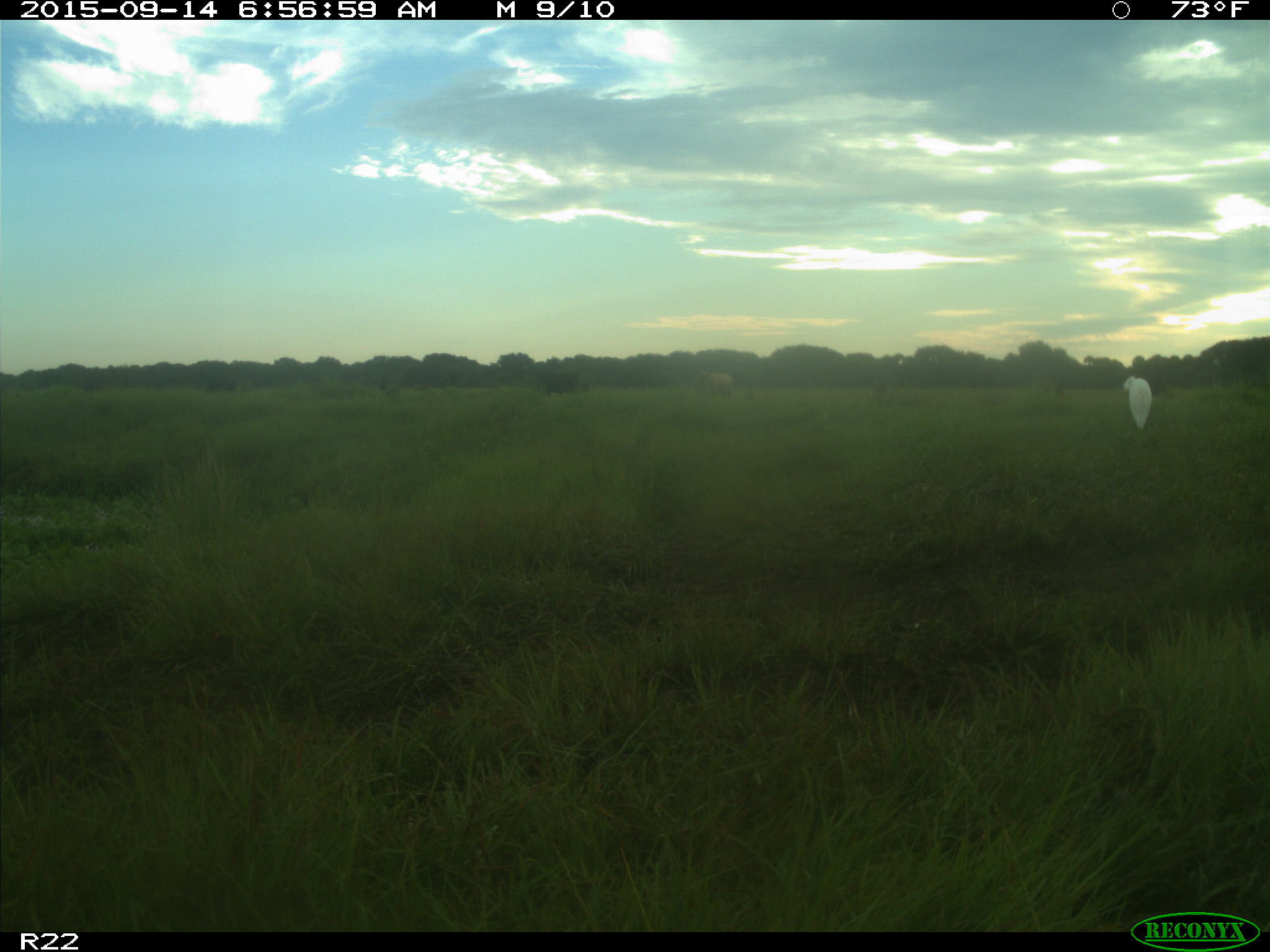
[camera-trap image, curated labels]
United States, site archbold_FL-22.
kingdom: Animalia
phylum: Chordata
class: Mammalia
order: Artiodactyla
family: Bovidae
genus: Bos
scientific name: Bos taurus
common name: domestic cow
Bos taurus (domestic cow).